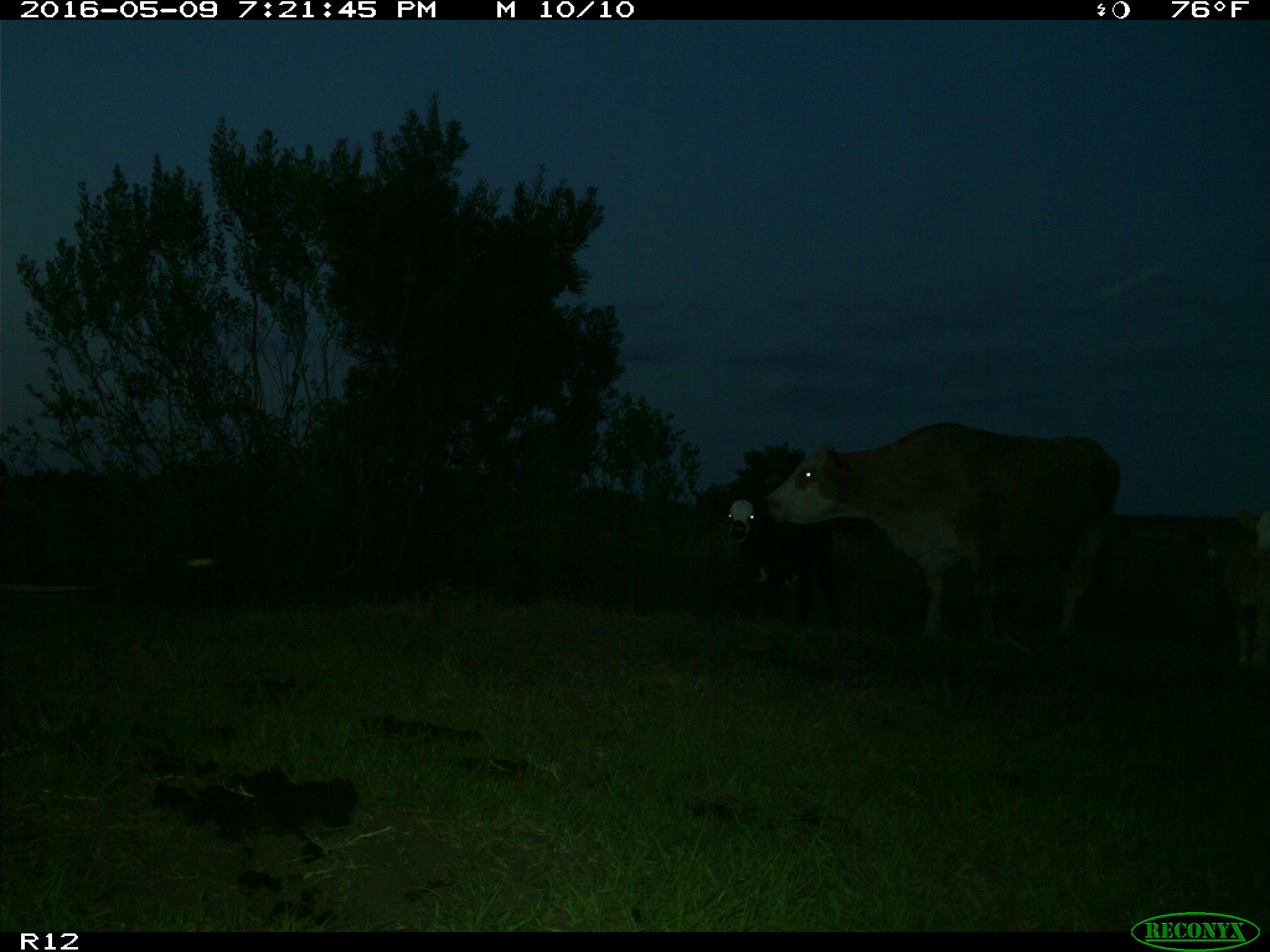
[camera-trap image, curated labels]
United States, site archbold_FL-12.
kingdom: Animalia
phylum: Chordata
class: Mammalia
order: Artiodactyla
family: Bovidae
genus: Bos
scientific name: Bos taurus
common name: domestic cow